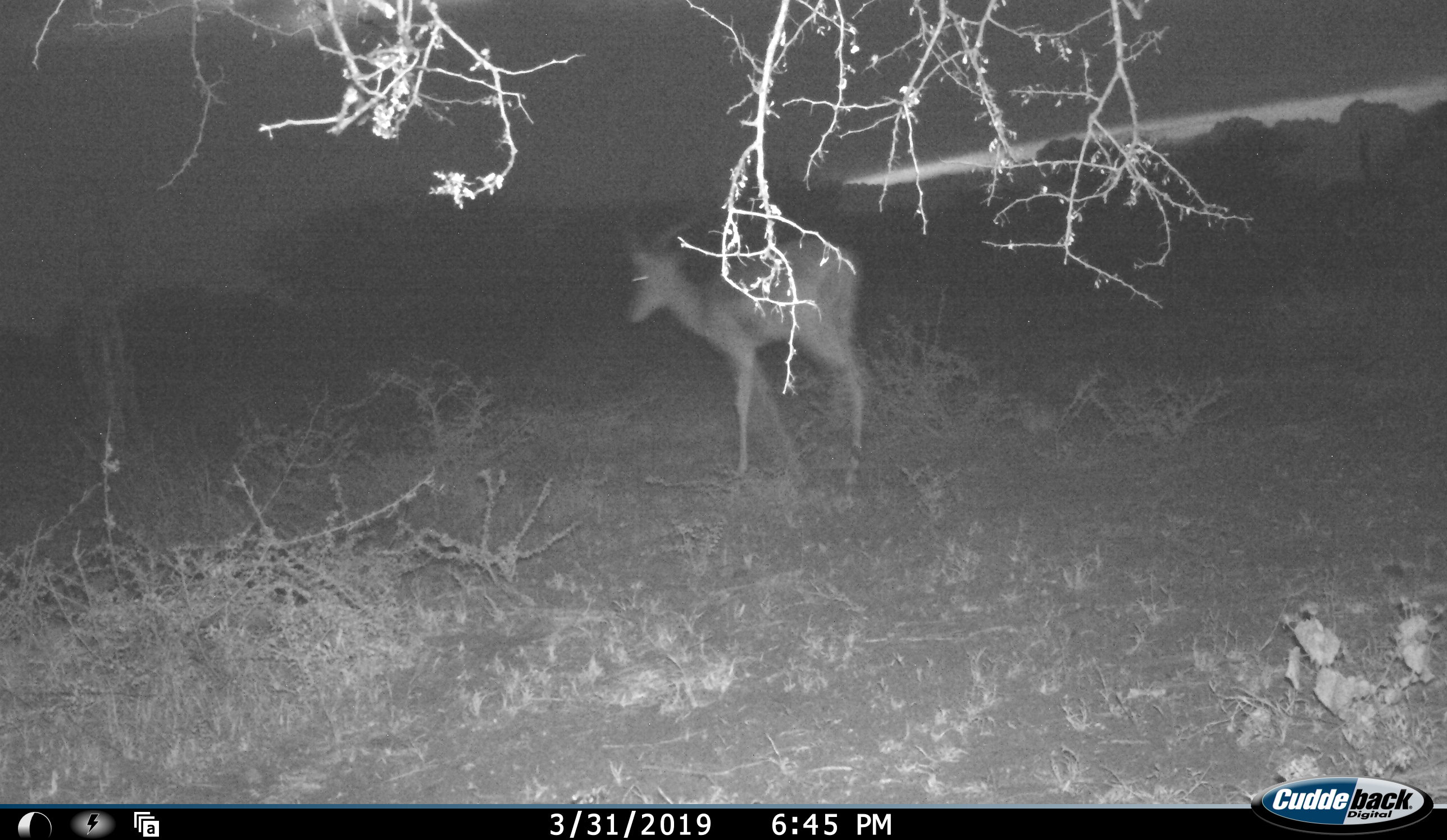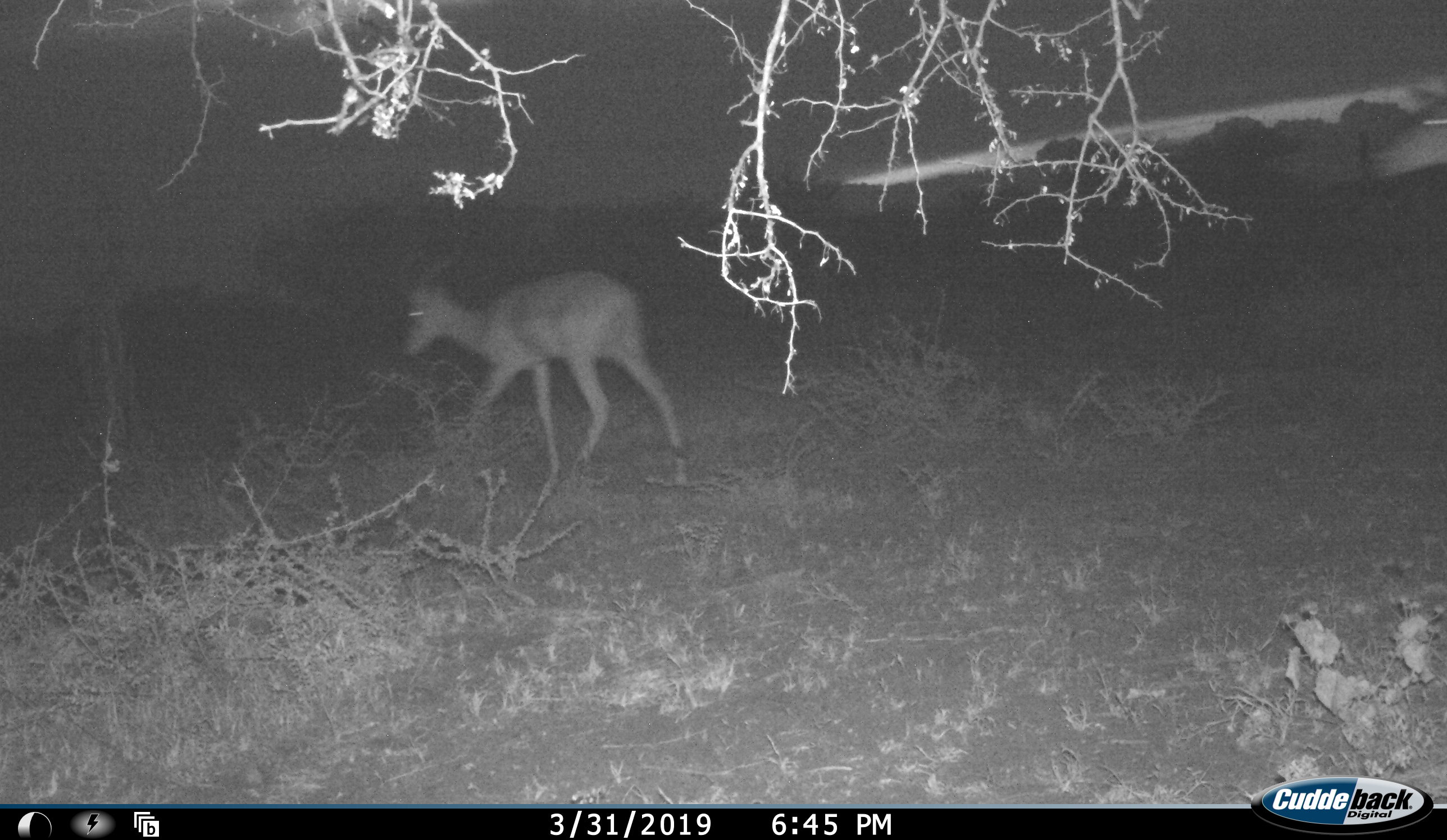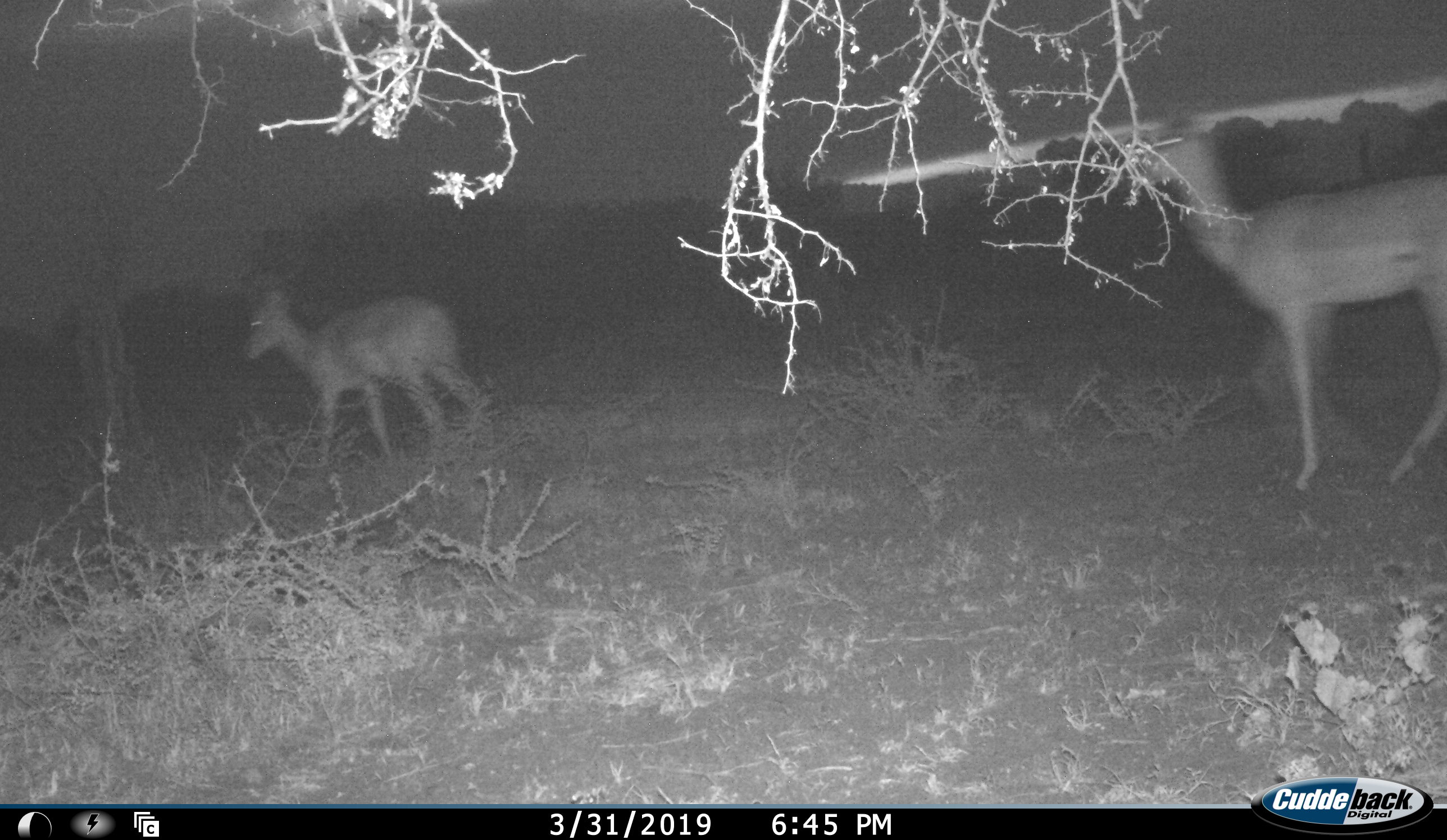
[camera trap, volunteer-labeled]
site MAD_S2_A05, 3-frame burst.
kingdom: Animalia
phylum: Chordata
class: Mammalia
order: Artiodactyla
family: Bovidae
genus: Aepyceros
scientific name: Aepyceros melampus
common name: impala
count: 2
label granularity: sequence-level